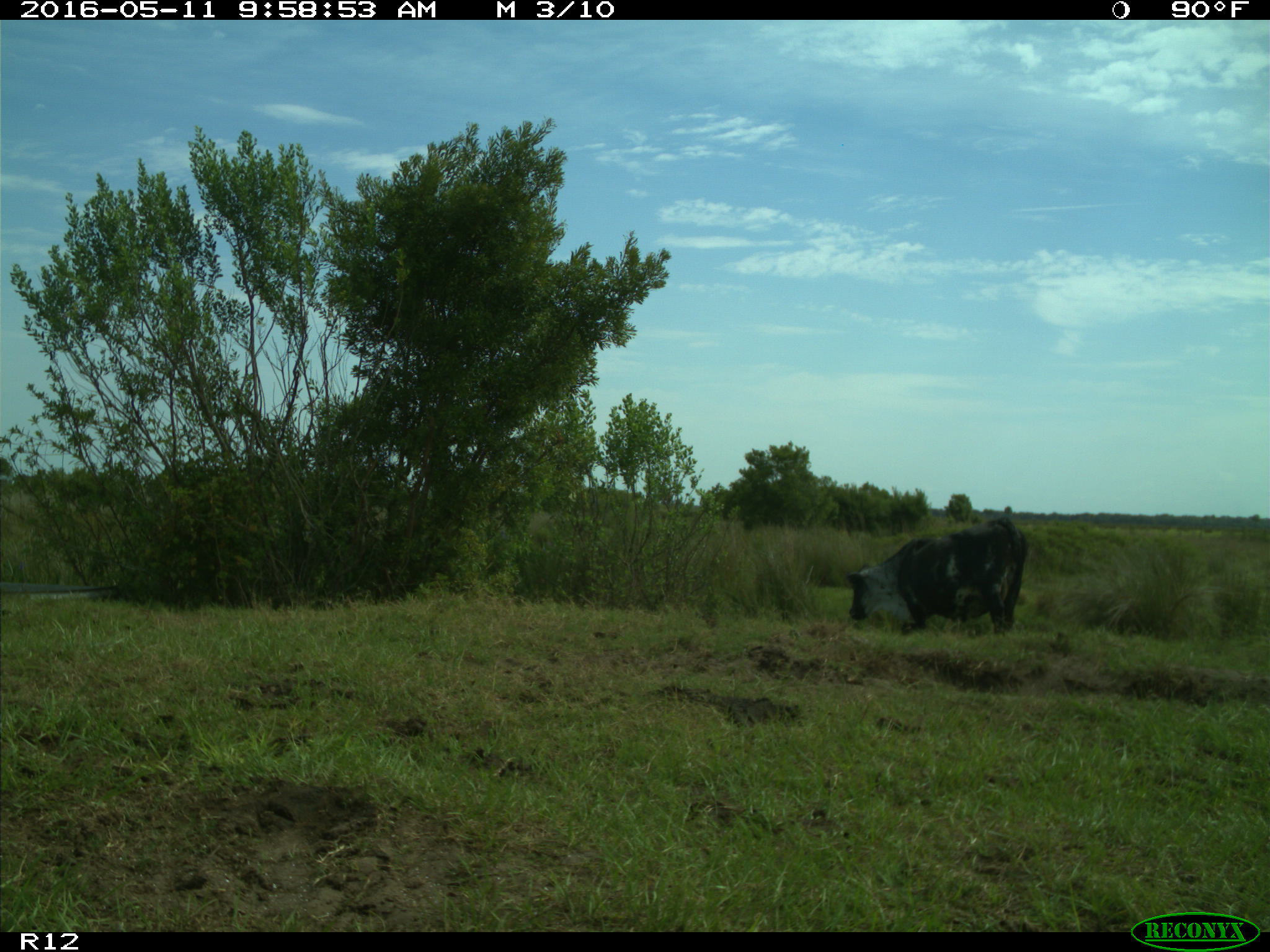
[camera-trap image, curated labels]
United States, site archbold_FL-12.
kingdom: Animalia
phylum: Chordata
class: Mammalia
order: Artiodactyla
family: Bovidae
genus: Bos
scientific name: Bos taurus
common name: domestic cow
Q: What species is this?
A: Bos taurus (domestic cow).